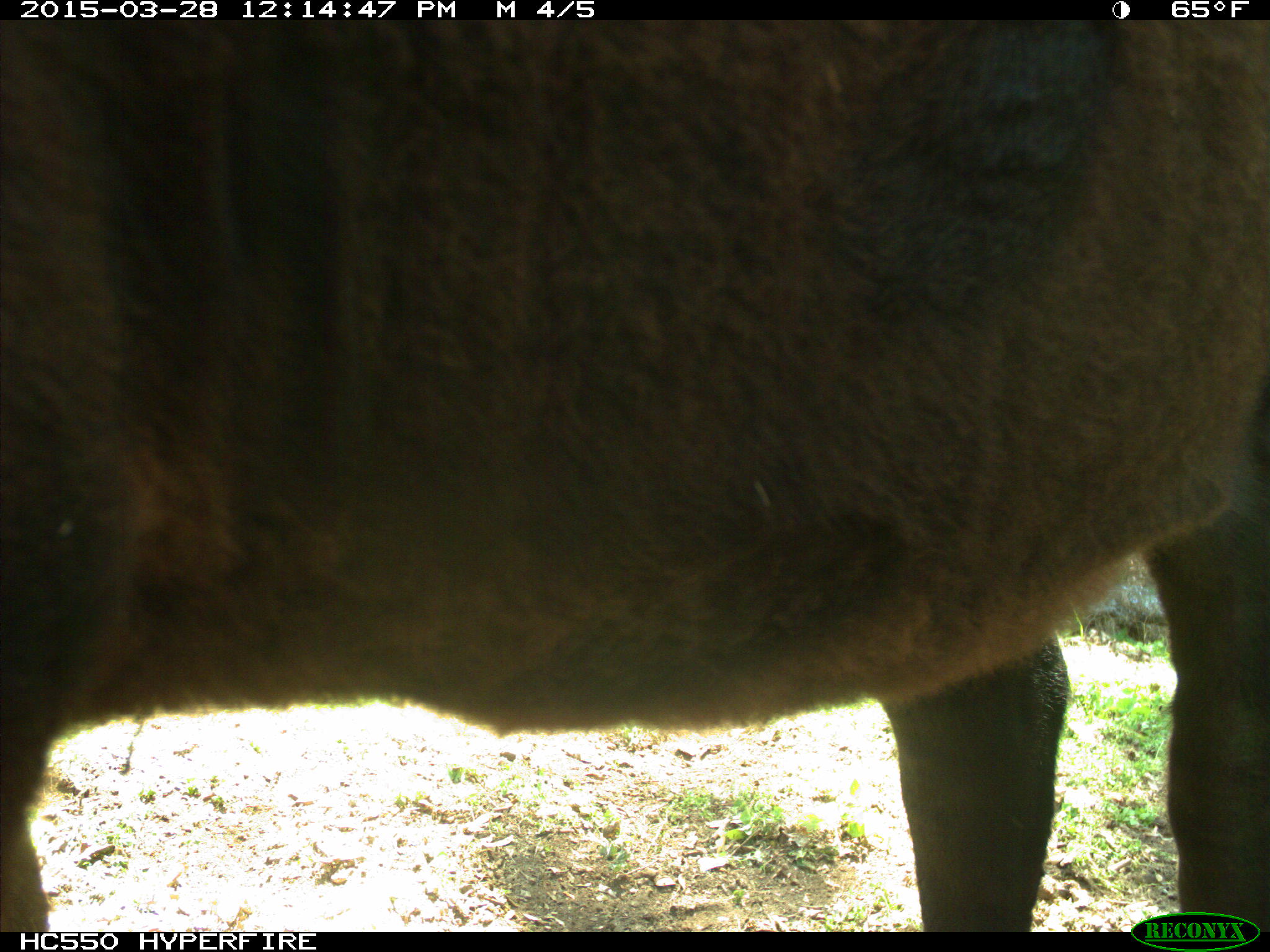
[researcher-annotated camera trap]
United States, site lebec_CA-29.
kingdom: Animalia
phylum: Chordata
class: Mammalia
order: Artiodactyla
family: Bovidae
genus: Bos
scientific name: Bos taurus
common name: domestic cow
Bos taurus (domestic cow).